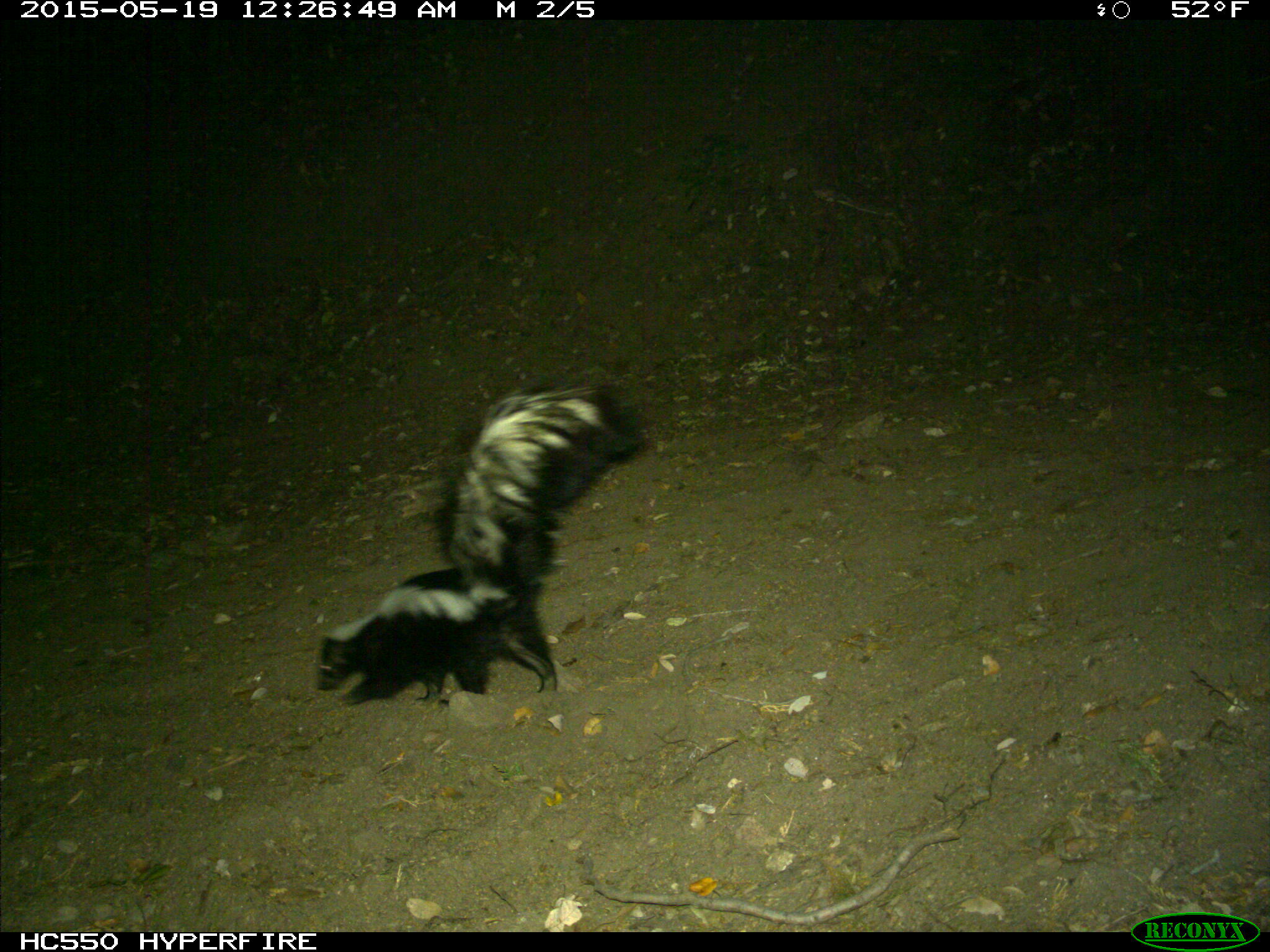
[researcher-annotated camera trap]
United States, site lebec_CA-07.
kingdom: Animalia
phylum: Chordata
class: Mammalia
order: Carnivora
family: Mephitidae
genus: Mephitis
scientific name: Mephitis mephitis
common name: striped skunk